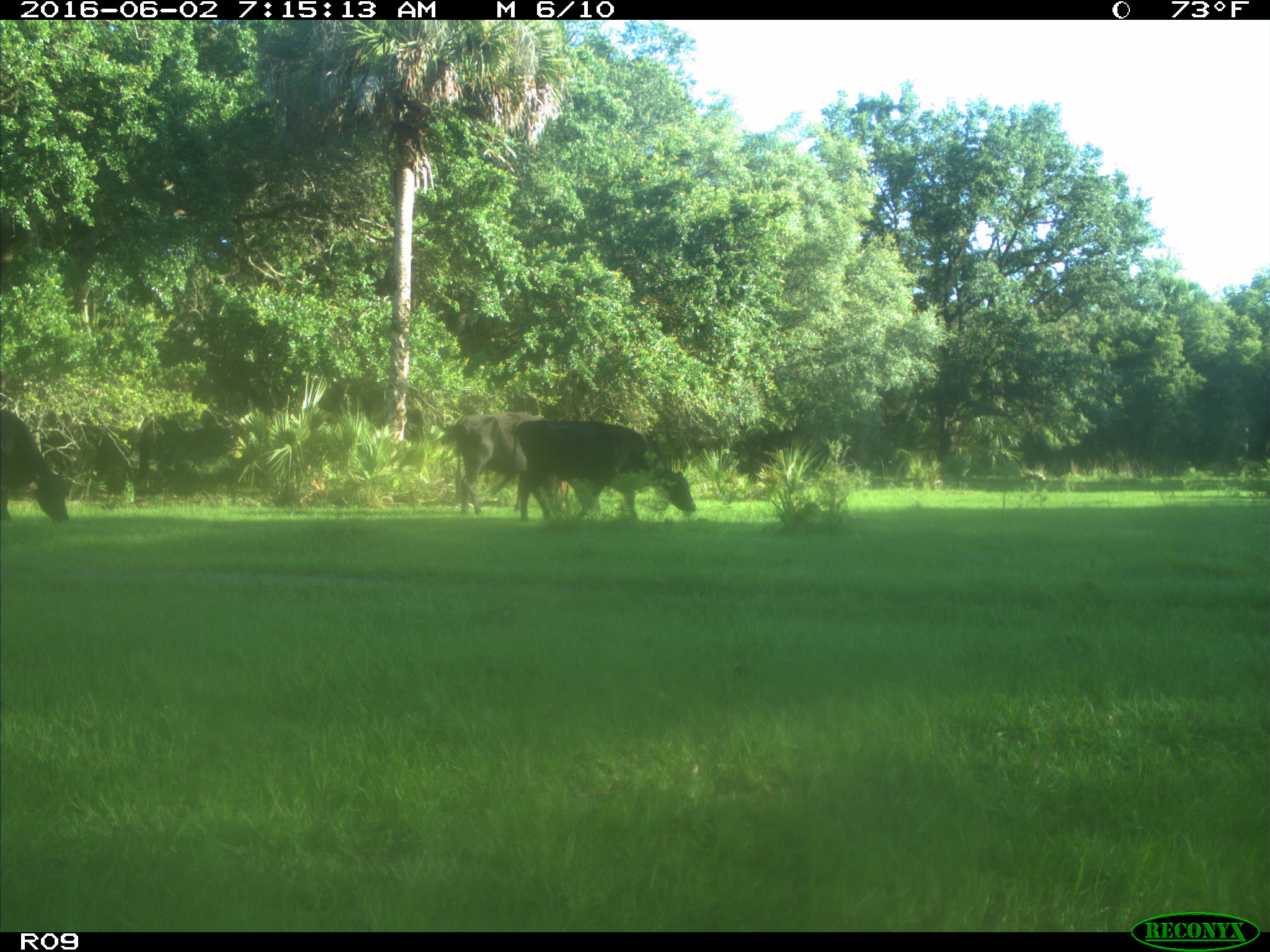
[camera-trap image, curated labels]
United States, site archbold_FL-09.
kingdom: Animalia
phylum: Chordata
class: Mammalia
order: Artiodactyla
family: Bovidae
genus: Bos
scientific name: Bos taurus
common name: domestic cow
Bos taurus (domestic cow).